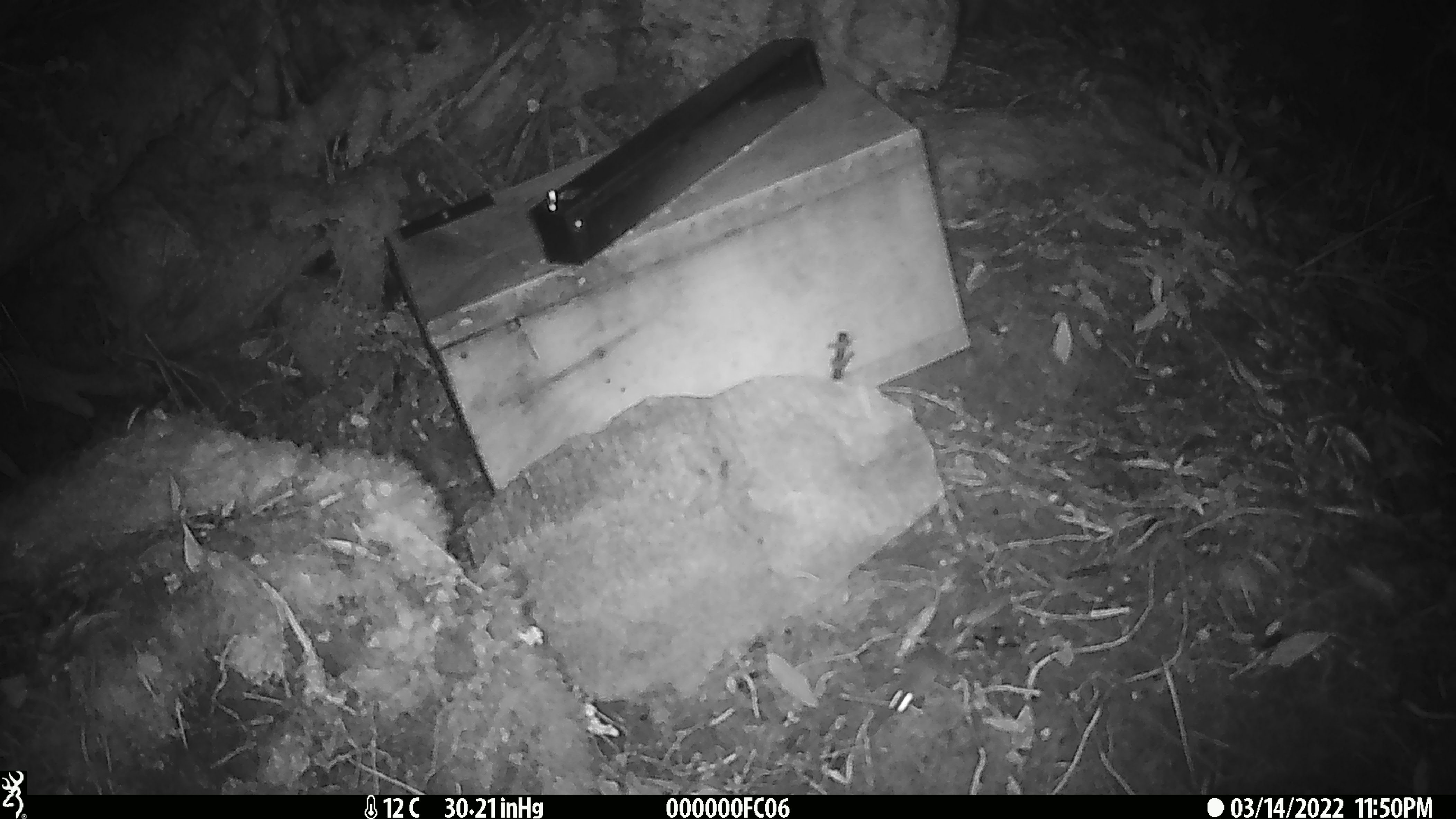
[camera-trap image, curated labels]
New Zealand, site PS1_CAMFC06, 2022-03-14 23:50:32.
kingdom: Animalia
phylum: Chordata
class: Mammalia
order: Rodentia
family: Muridae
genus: Mus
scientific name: Mus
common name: mouse